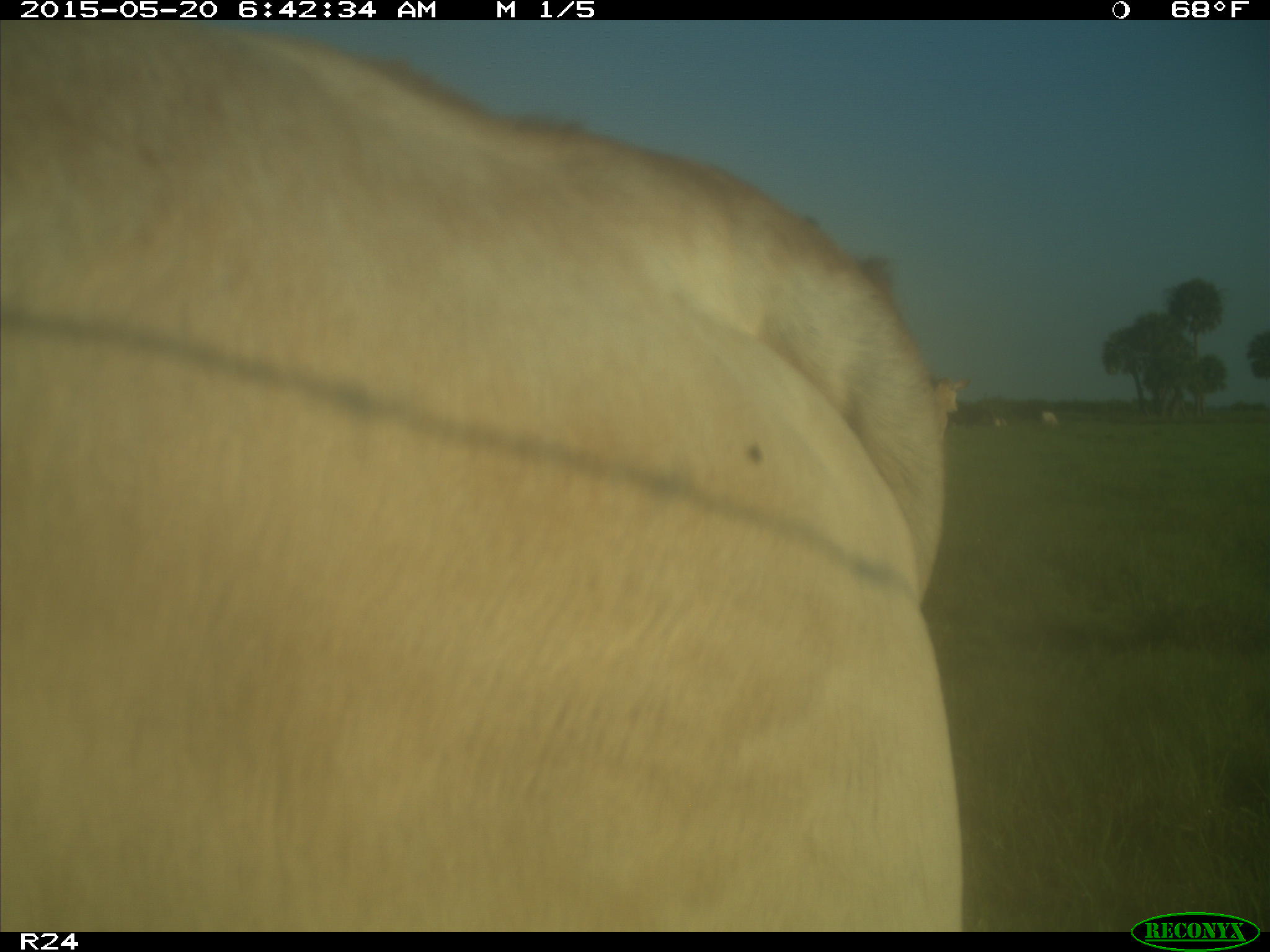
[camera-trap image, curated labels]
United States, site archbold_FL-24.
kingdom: Animalia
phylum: Chordata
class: Mammalia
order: Artiodactyla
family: Bovidae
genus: Bos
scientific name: Bos taurus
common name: domestic cow